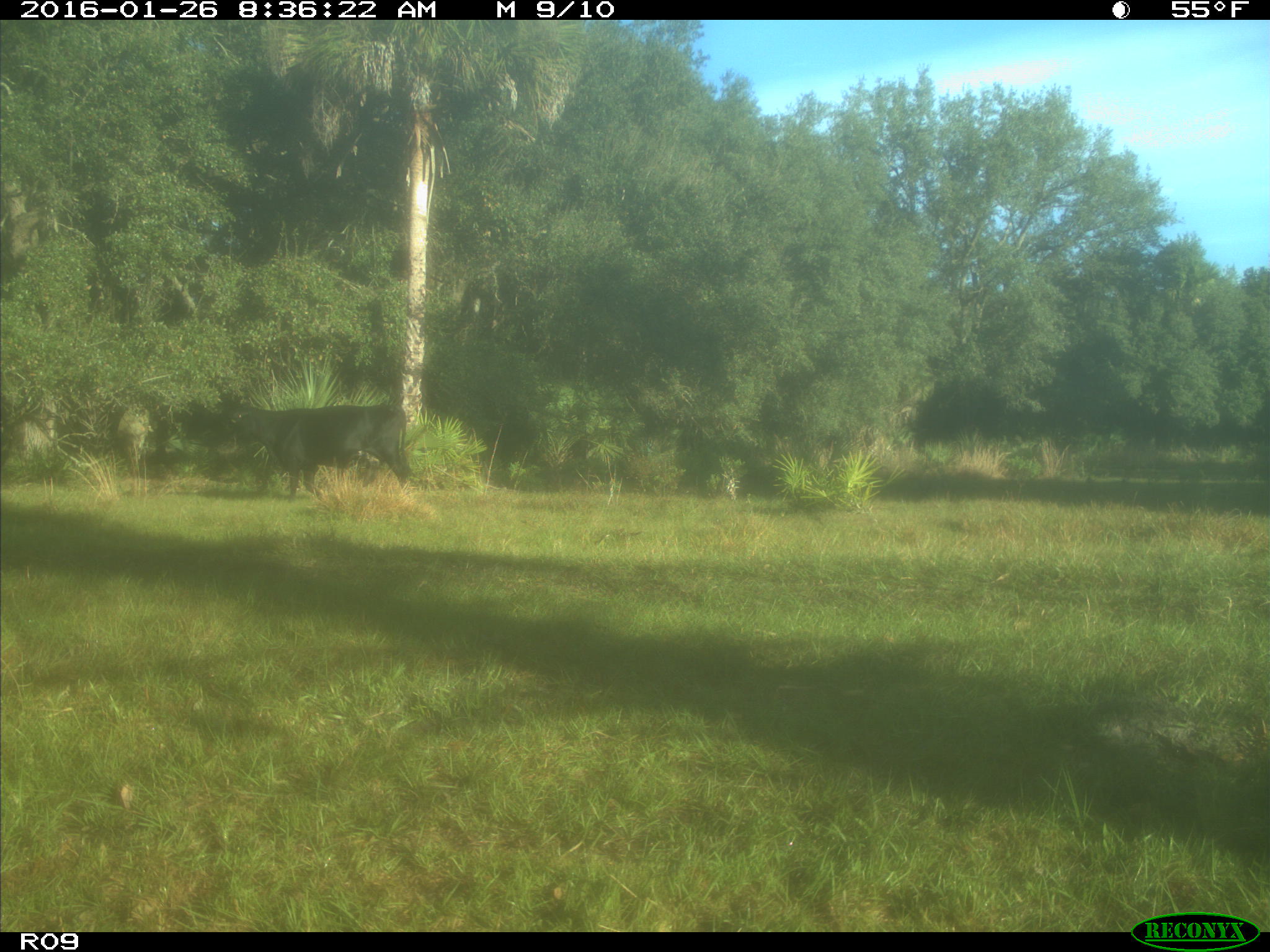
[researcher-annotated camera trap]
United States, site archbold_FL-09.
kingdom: Animalia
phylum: Chordata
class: Mammalia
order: Artiodactyla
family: Bovidae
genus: Bos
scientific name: Bos taurus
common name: domestic cow